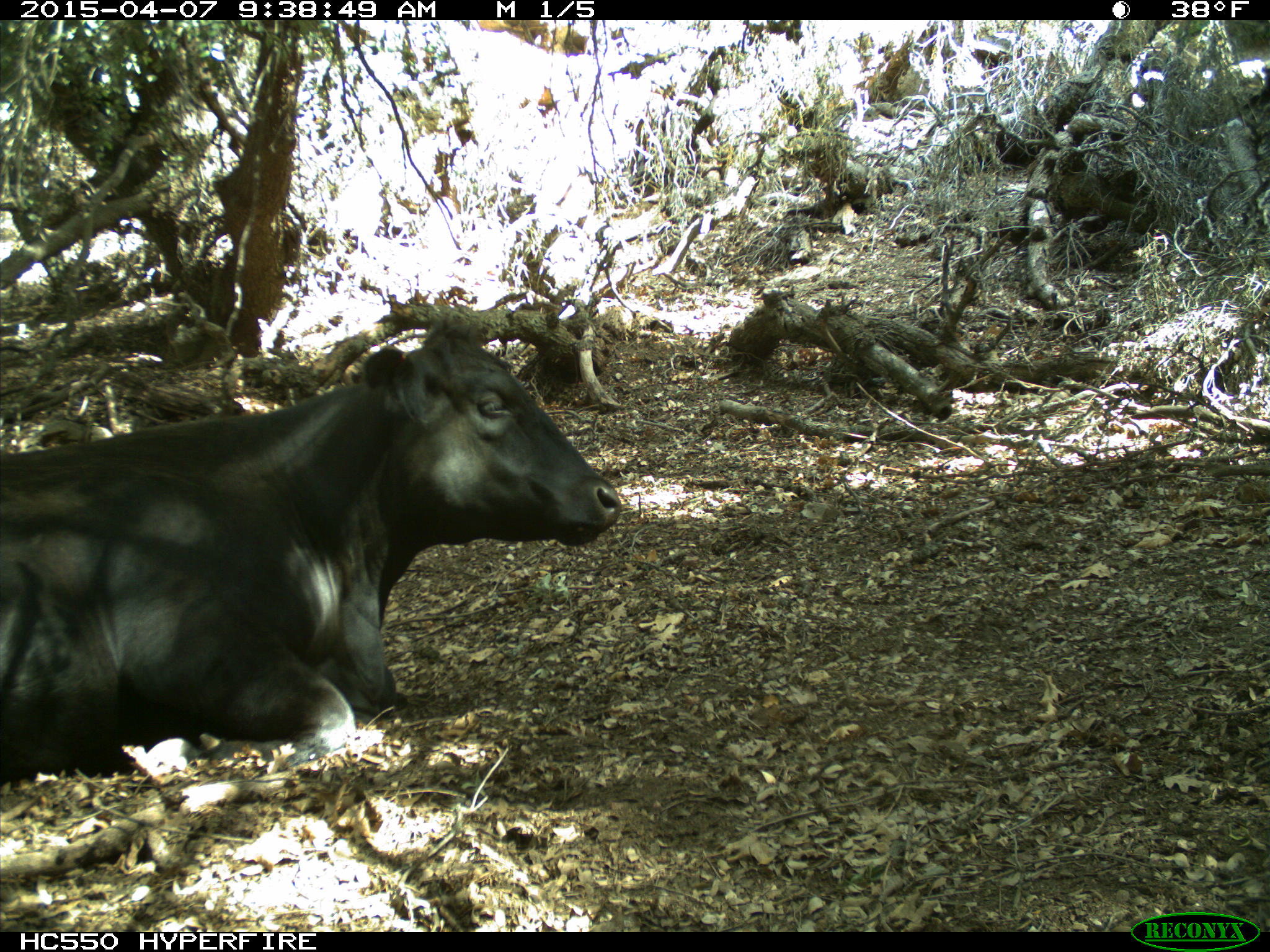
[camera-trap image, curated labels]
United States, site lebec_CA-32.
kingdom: Animalia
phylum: Chordata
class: Mammalia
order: Artiodactyla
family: Bovidae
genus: Bos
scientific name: Bos taurus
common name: domestic cow